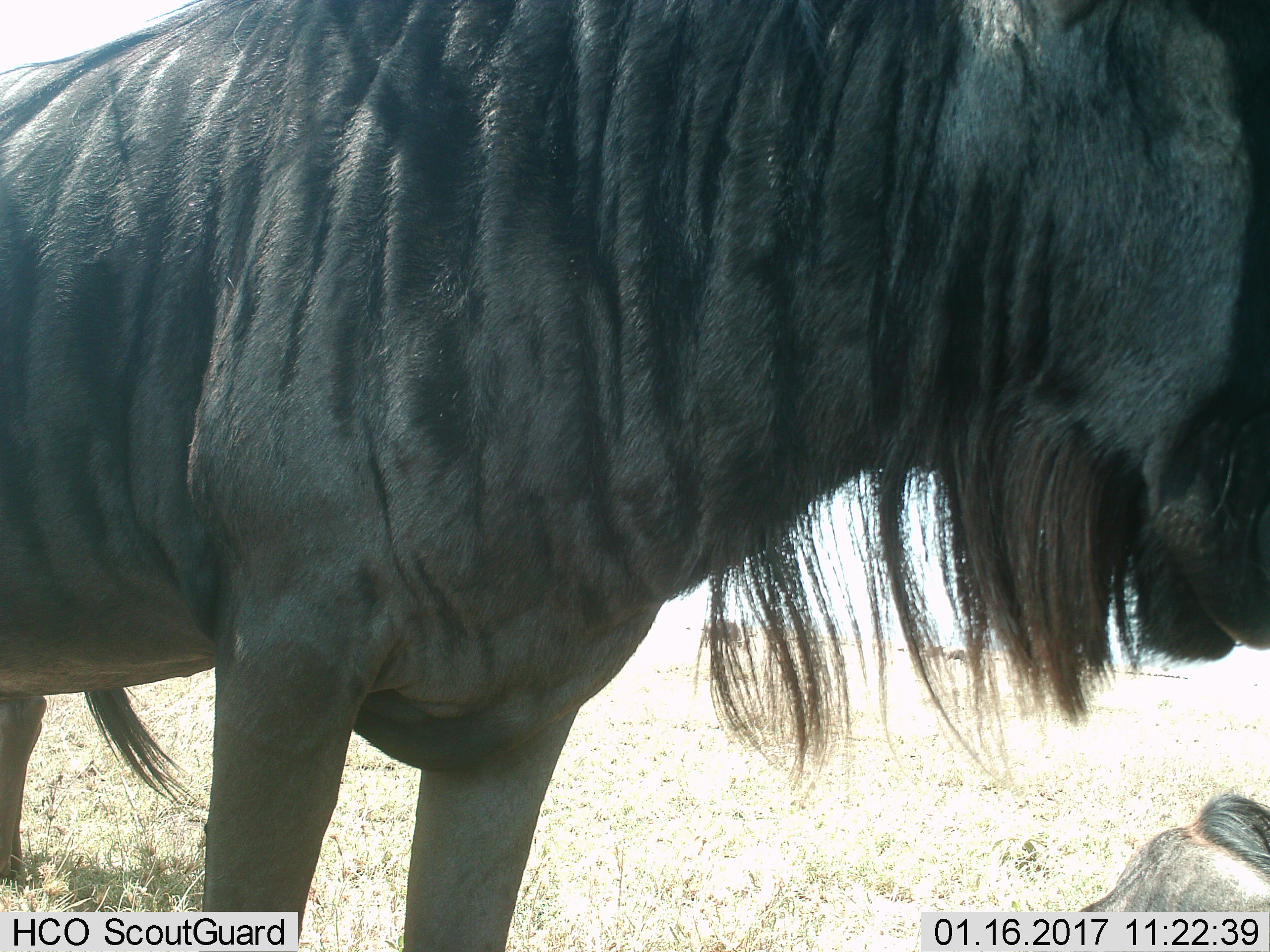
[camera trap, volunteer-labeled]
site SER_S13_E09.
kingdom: Animalia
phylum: Chordata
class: Mammalia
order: Artiodactyla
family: Bovidae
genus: Connochaetes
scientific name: Connochaetes taurinus taurinus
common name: blue wildebeest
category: wildebeestblue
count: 2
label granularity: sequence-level